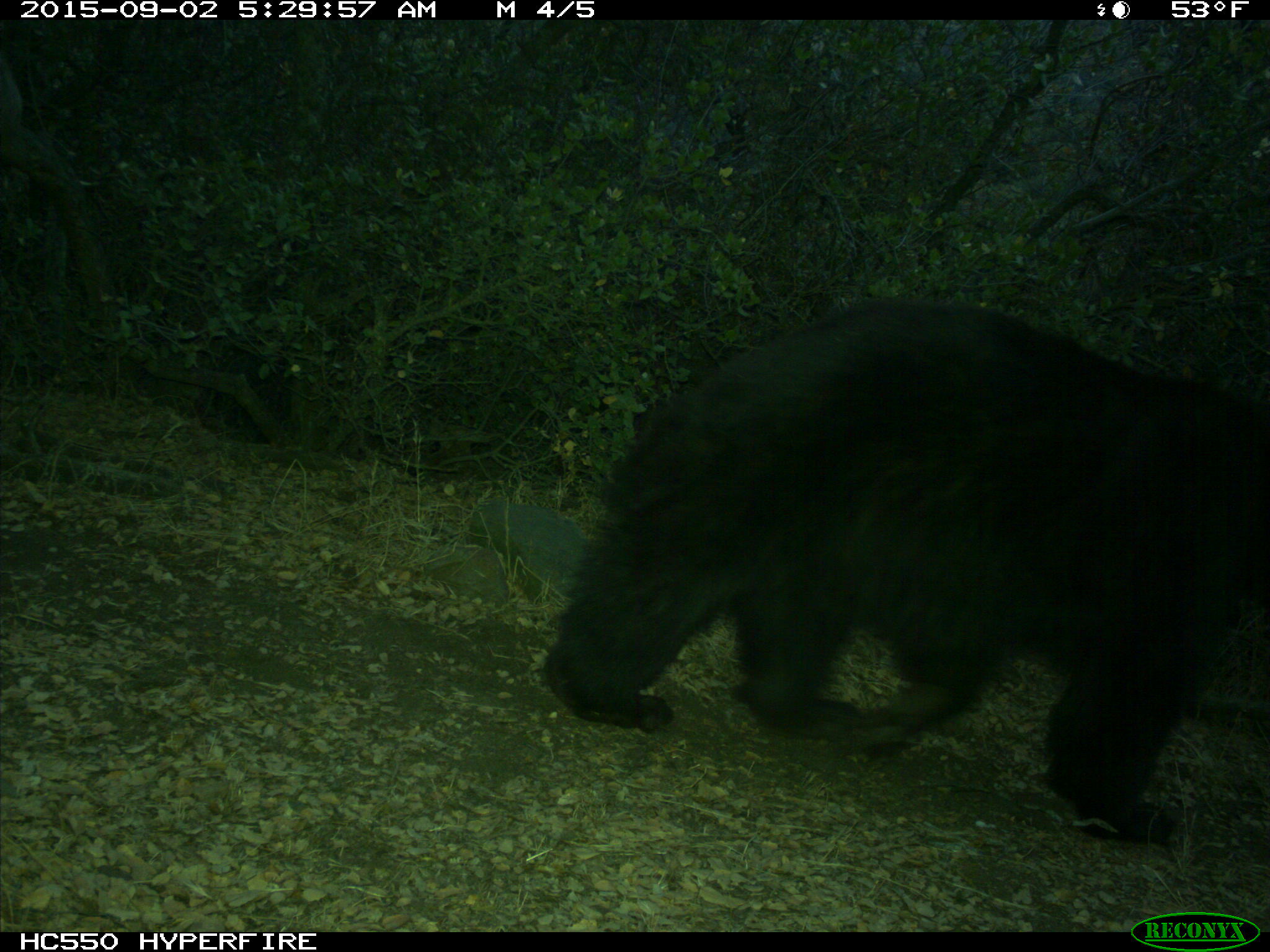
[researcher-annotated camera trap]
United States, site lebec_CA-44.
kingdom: Animalia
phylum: Chordata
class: Mammalia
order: Carnivora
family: Ursidae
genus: Ursus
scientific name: Ursus americanus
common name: american black bear